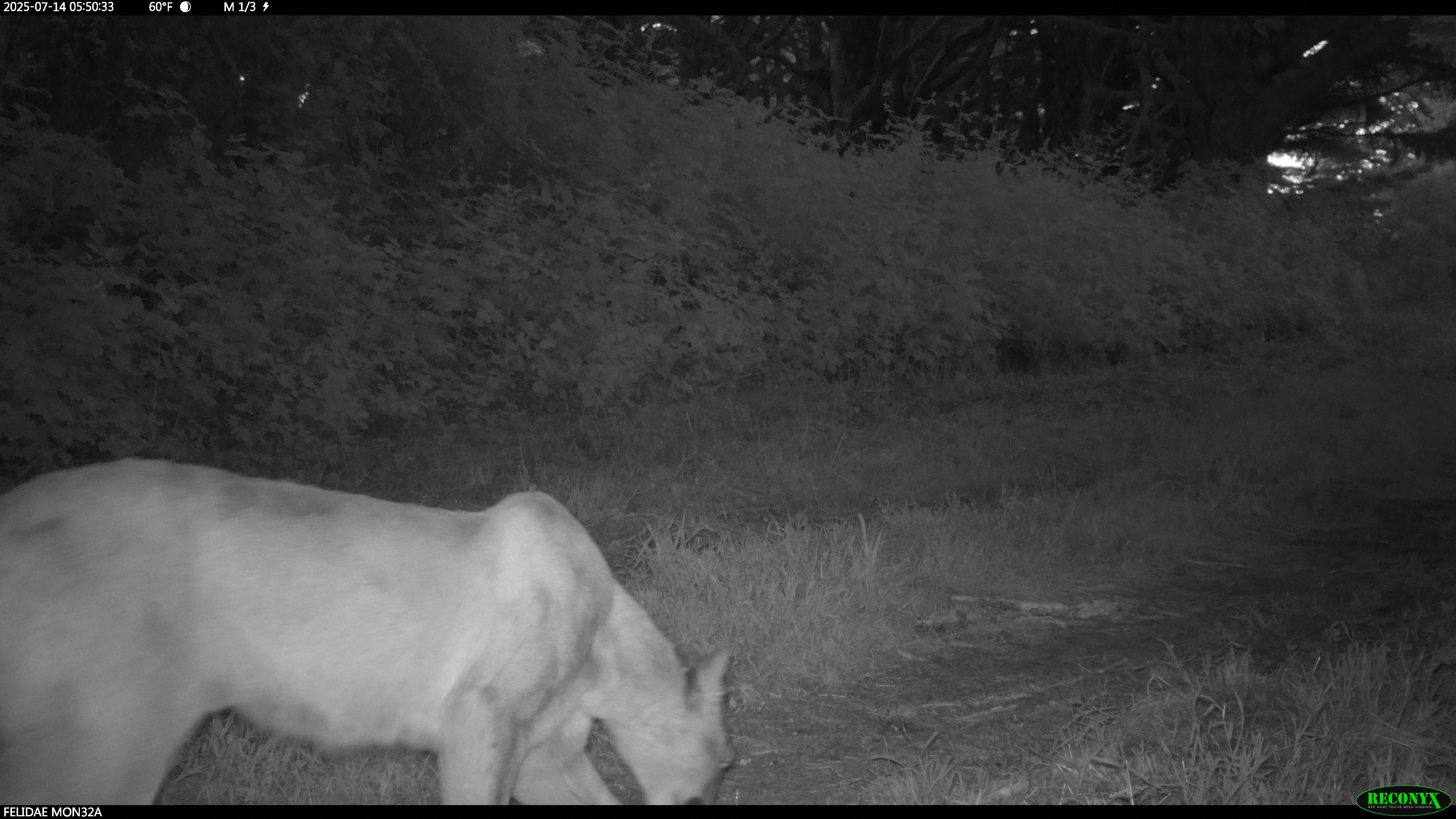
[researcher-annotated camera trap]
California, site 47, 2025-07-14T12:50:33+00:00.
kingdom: Animalia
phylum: Chordata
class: Mammalia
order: Carnivora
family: Felidae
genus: Puma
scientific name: Puma concolor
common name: puma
Puma (Puma concolor).